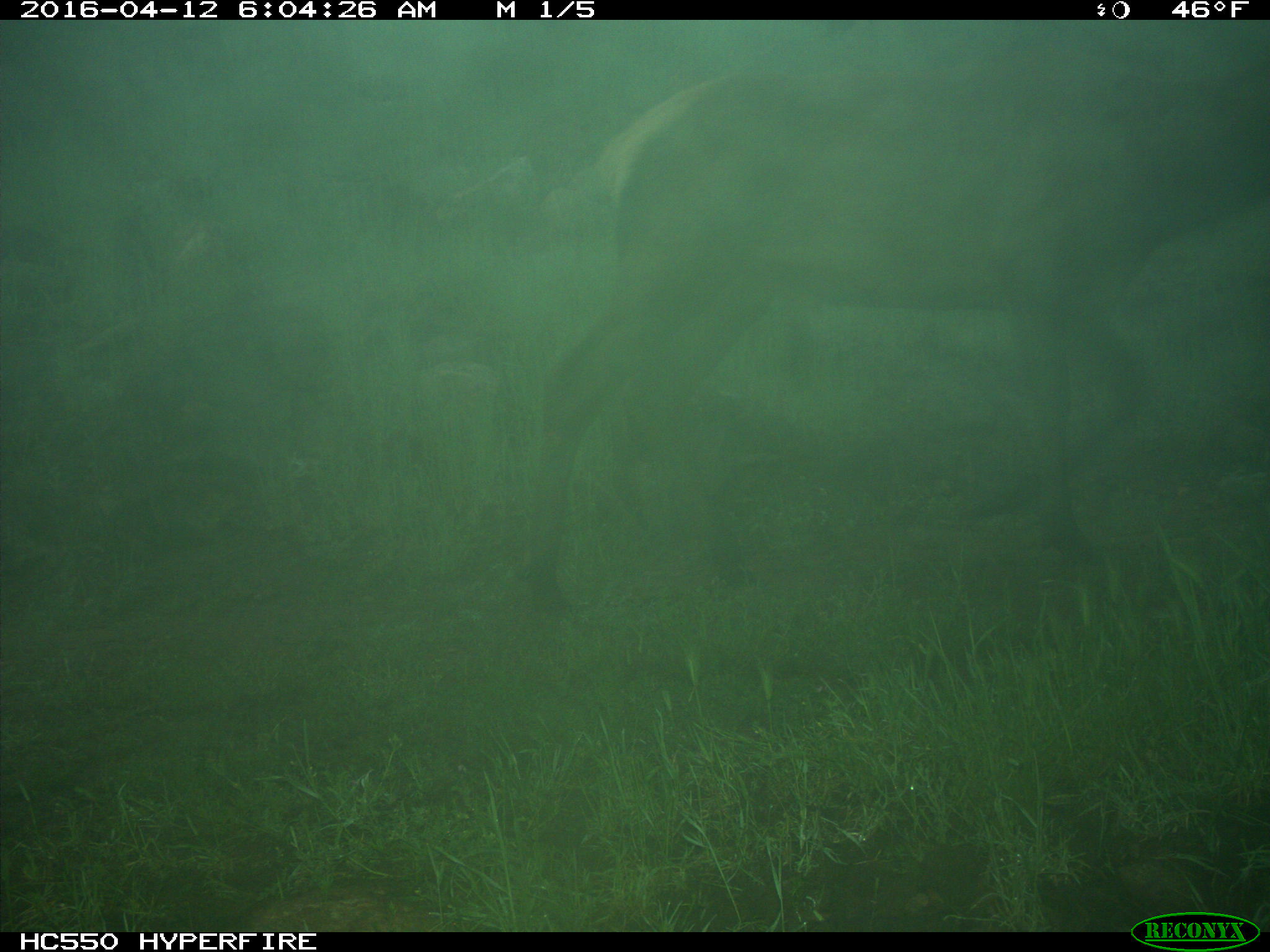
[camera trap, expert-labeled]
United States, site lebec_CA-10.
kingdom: Animalia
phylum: Chordata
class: Mammalia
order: Artiodactyla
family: Cervidae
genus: Cervus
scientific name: Cervus canadensis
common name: elk